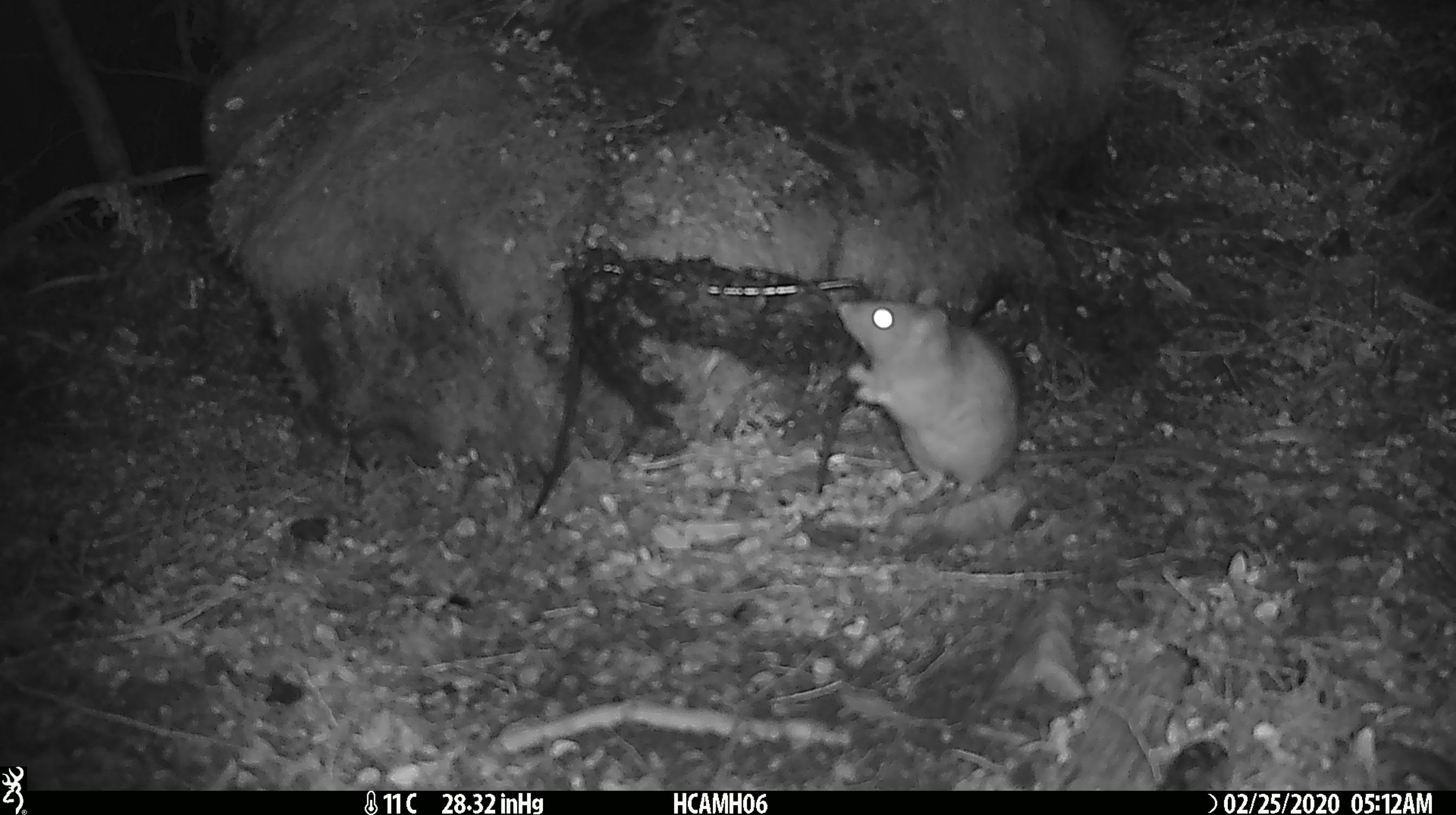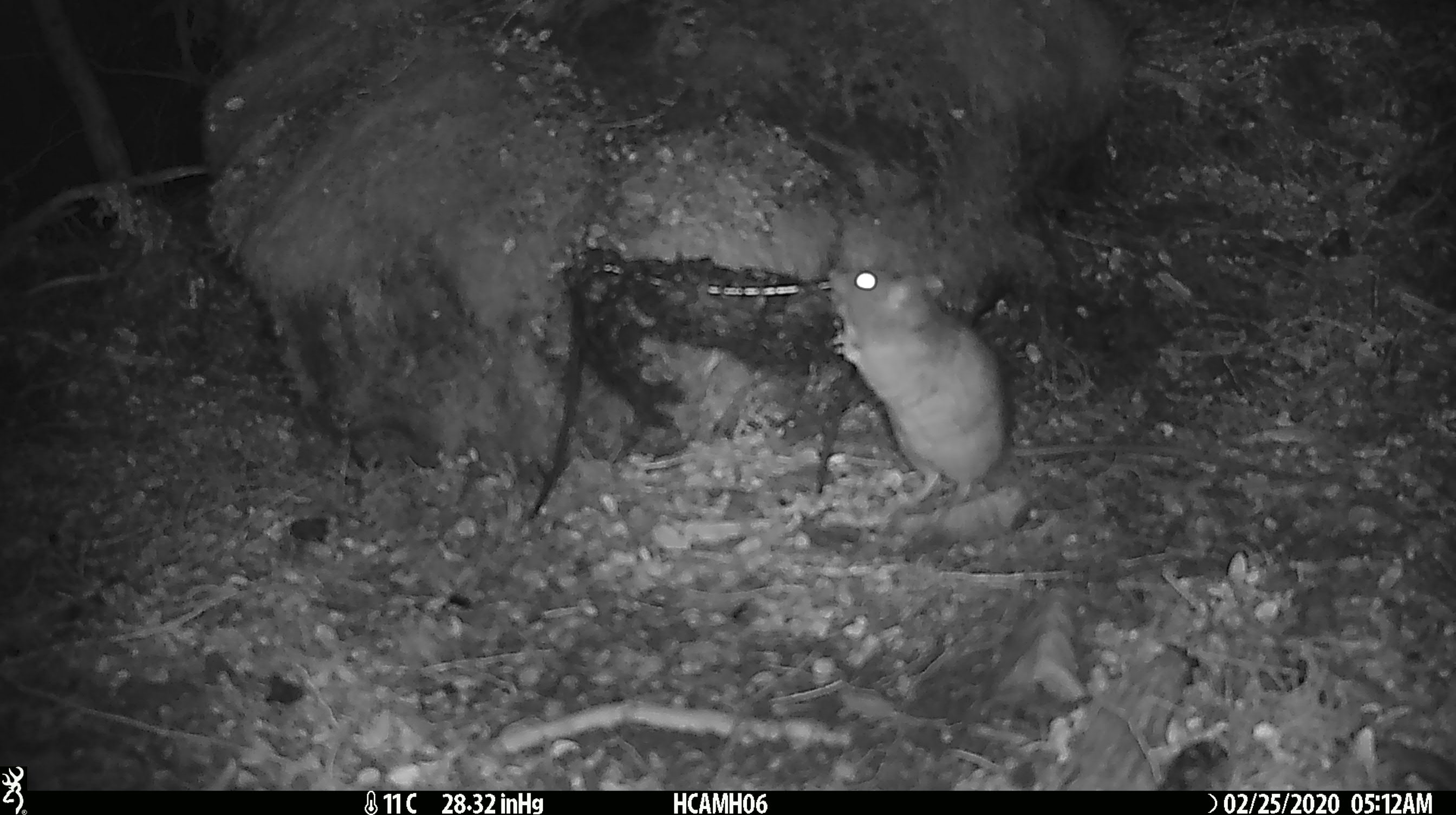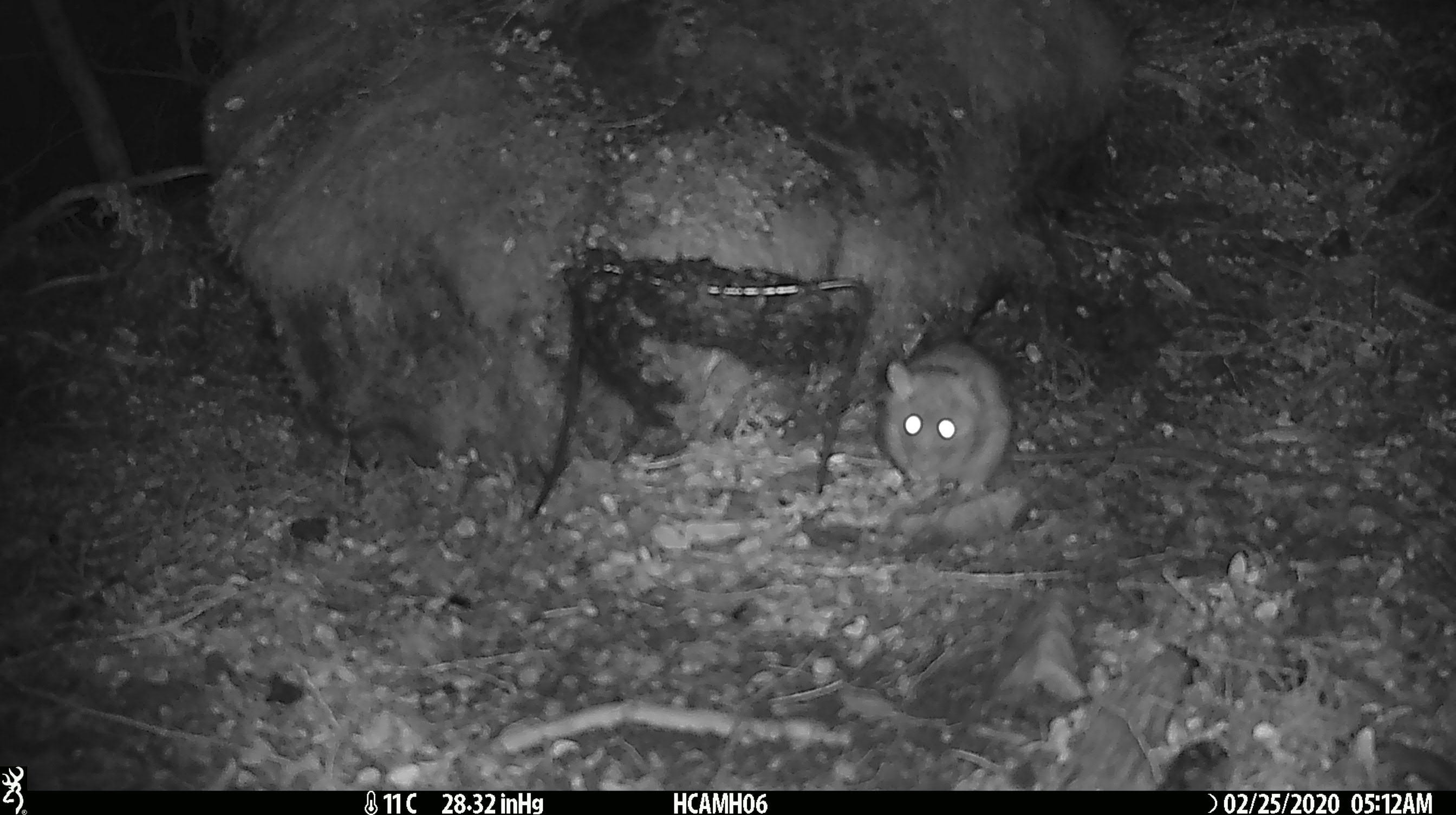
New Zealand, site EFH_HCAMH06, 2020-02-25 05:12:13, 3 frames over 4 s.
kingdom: Animalia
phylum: Chordata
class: Mammalia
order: Rodentia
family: Muridae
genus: Rattus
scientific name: Rattus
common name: rat